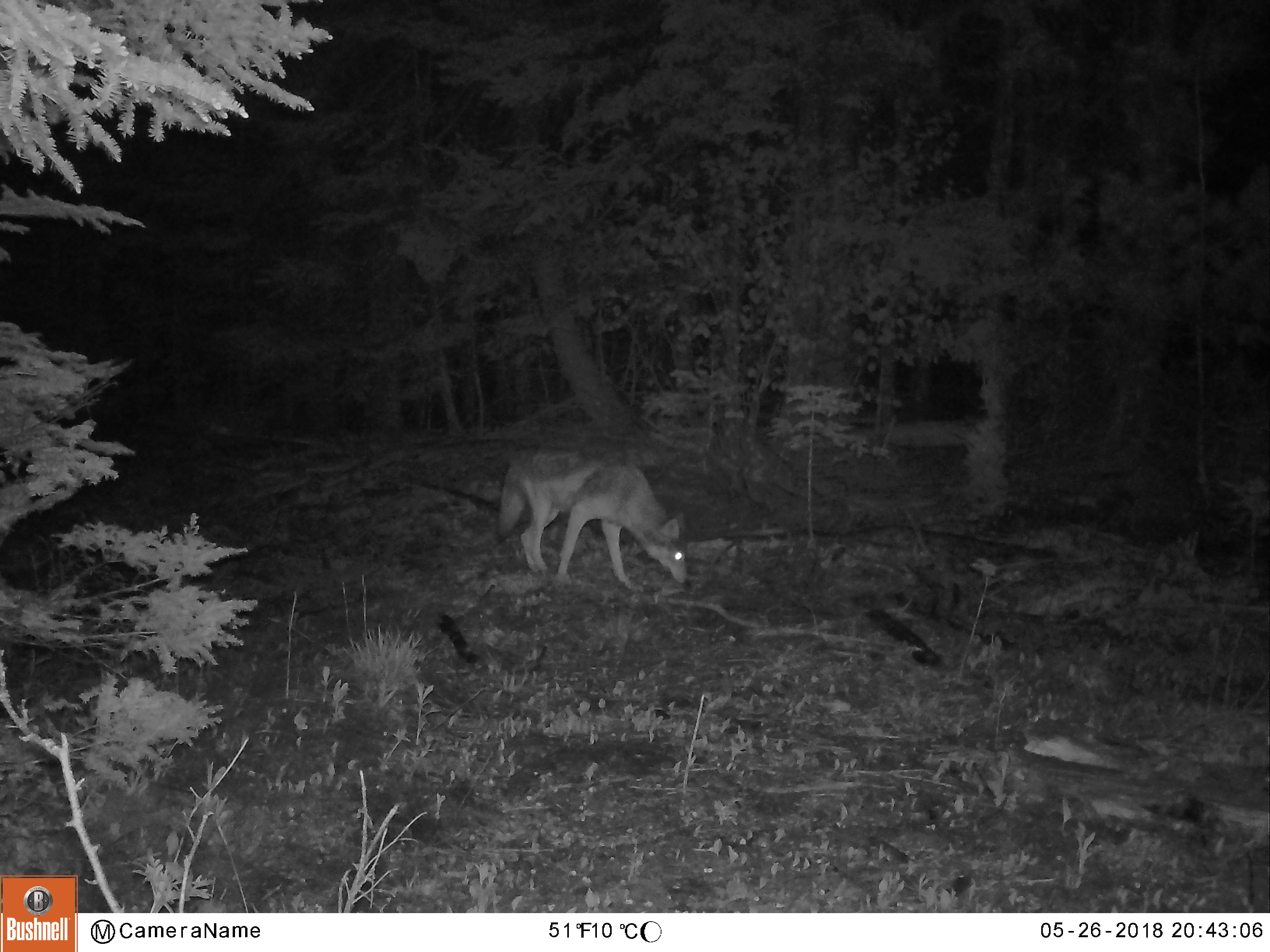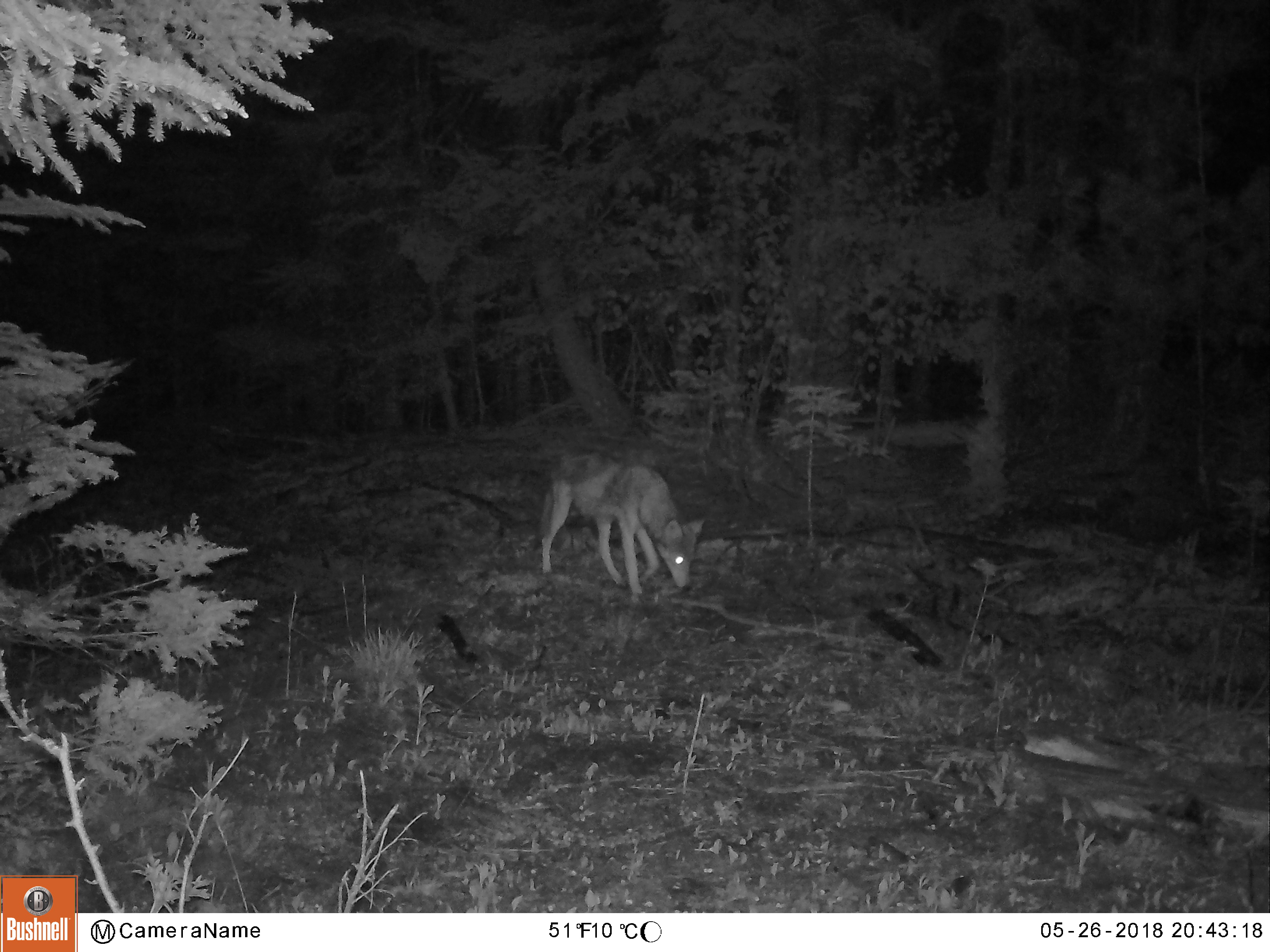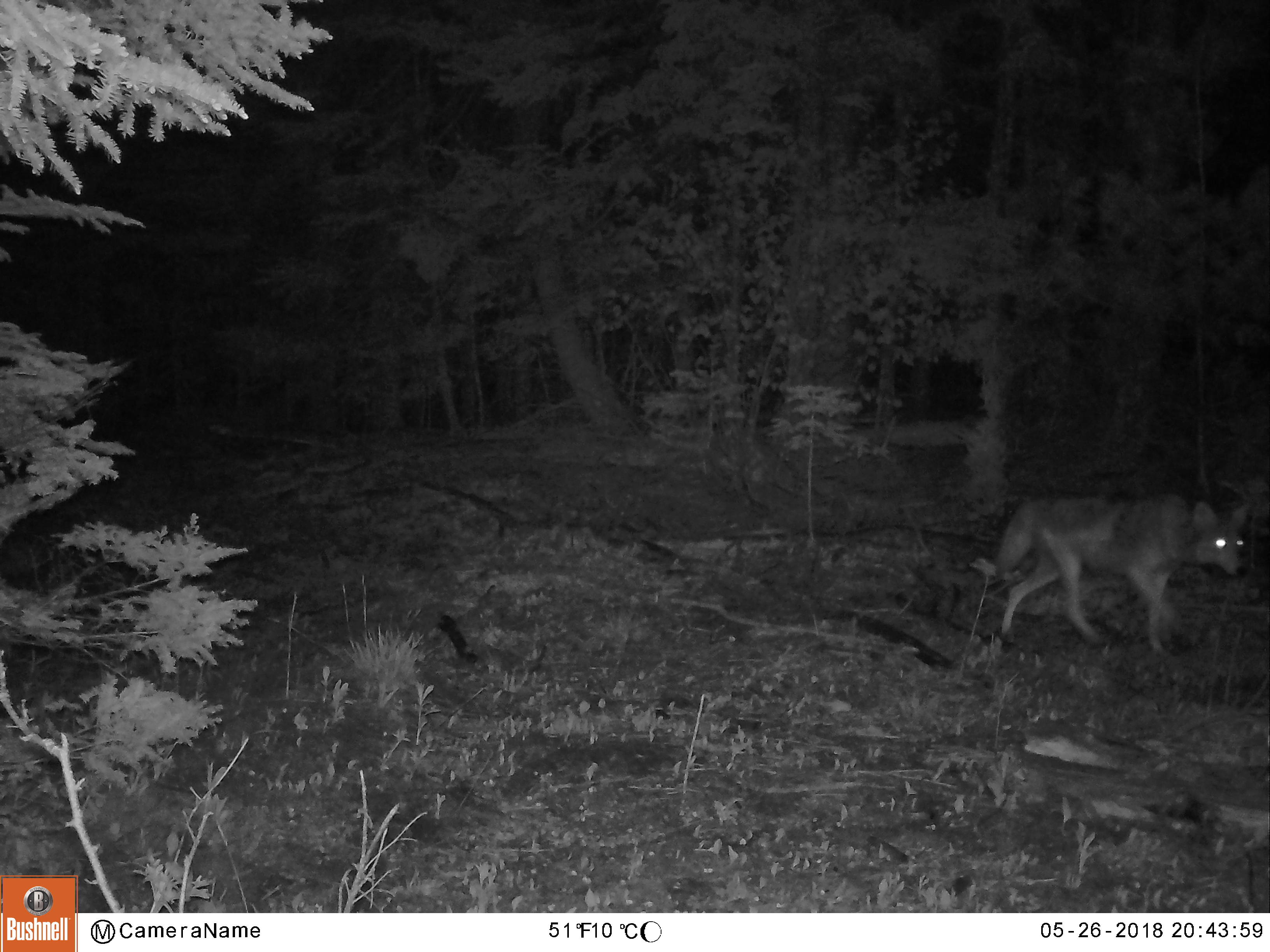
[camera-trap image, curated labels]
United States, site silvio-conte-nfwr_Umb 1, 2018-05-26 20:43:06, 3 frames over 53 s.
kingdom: Animalia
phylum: Chordata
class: Mammalia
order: Carnivora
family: Canidae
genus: Canis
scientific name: Canis latrans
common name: coyote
Coyote (Canis latrans).